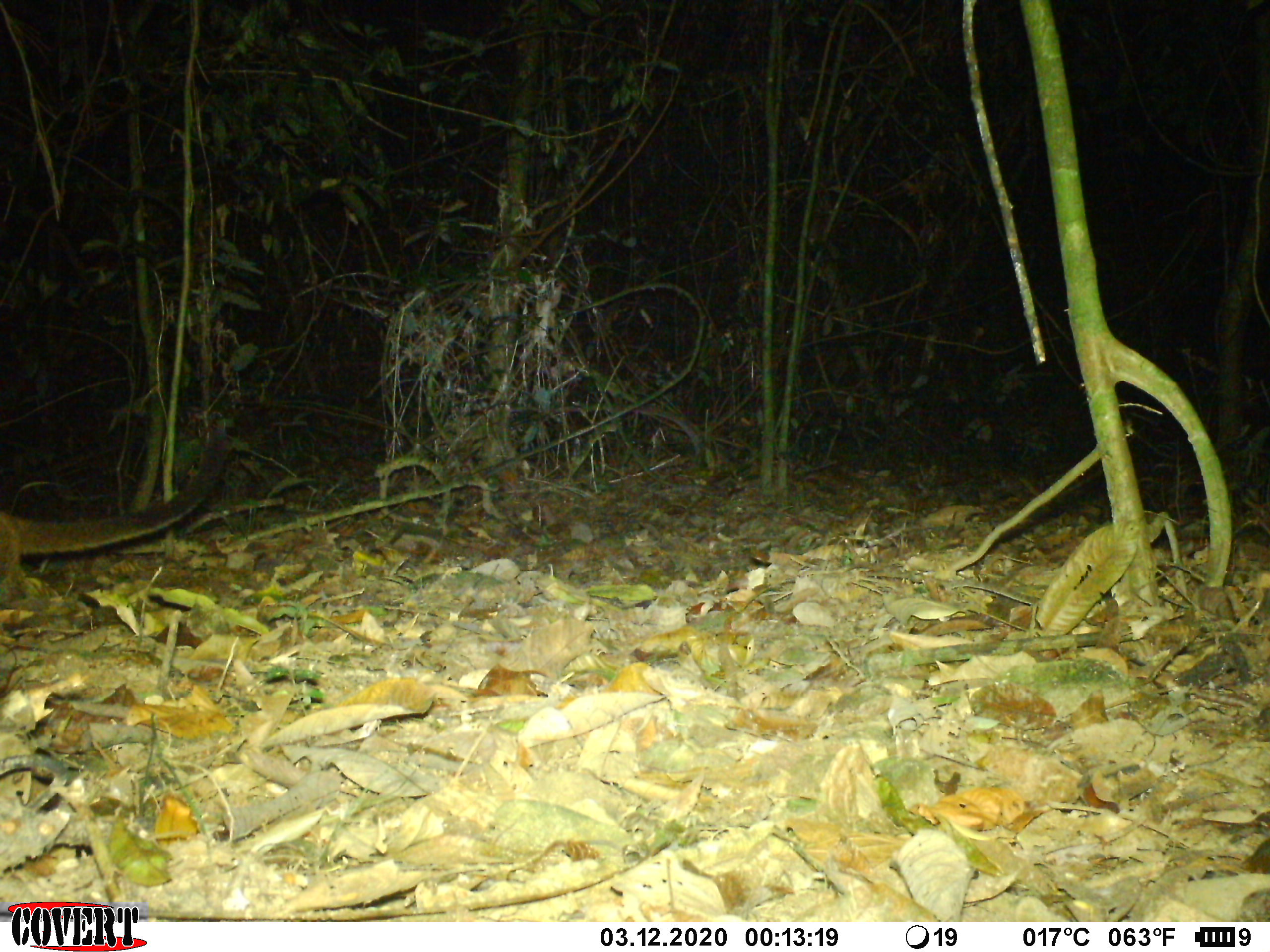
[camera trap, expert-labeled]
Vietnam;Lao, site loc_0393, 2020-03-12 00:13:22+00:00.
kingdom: Animalia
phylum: Chordata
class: Mammalia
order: Carnivora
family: Viverridae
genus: Paguma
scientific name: Paguma larvata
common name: masked palm civet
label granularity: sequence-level